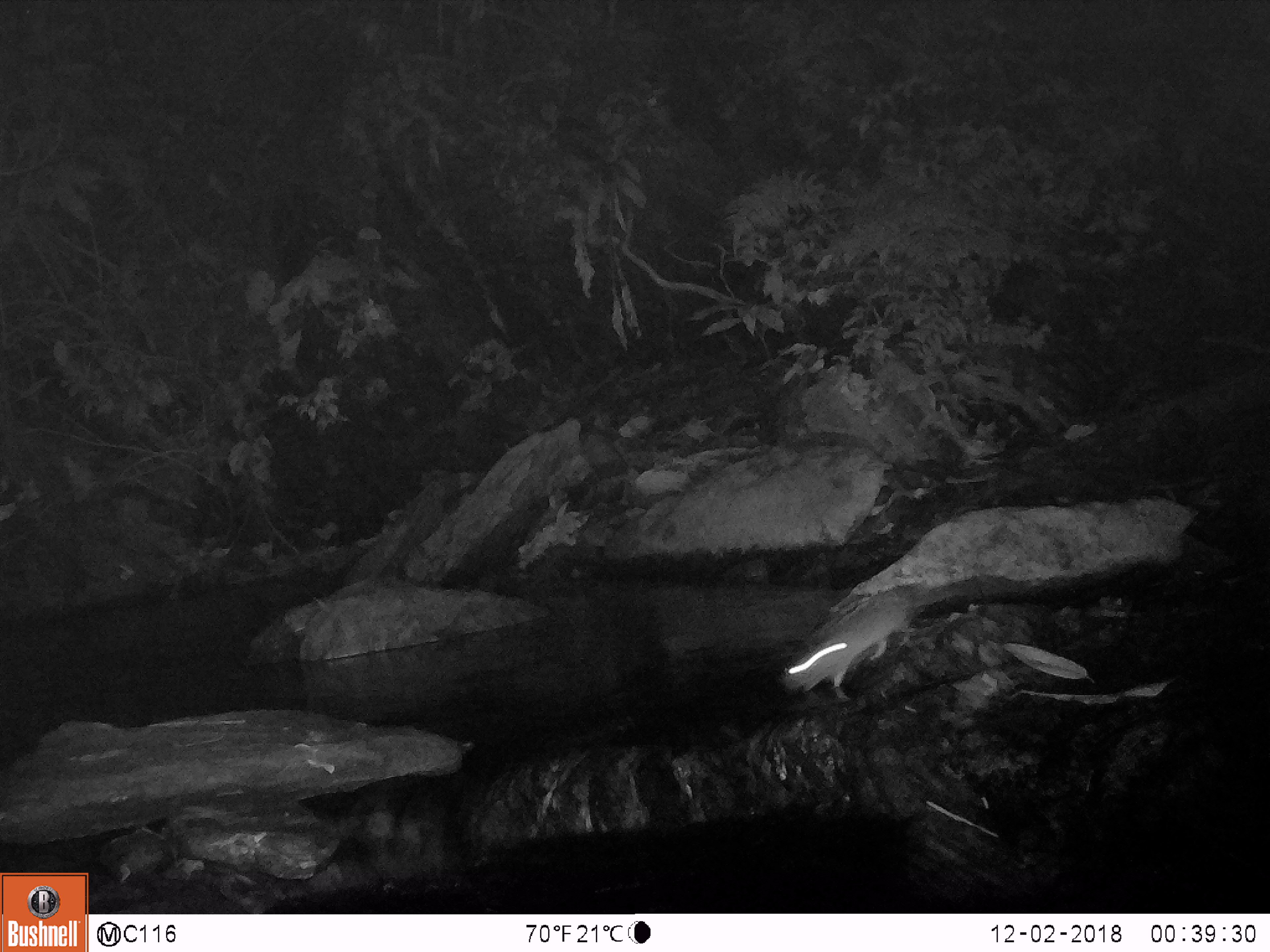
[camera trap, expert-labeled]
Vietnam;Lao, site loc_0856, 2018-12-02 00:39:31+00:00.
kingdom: Animalia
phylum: Chordata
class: Mammalia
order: Rodentia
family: Muridae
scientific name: Muridae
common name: old-world mice and rats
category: unidentified murid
Unidentified murid (old-world mice and rats) (Muridae). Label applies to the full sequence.